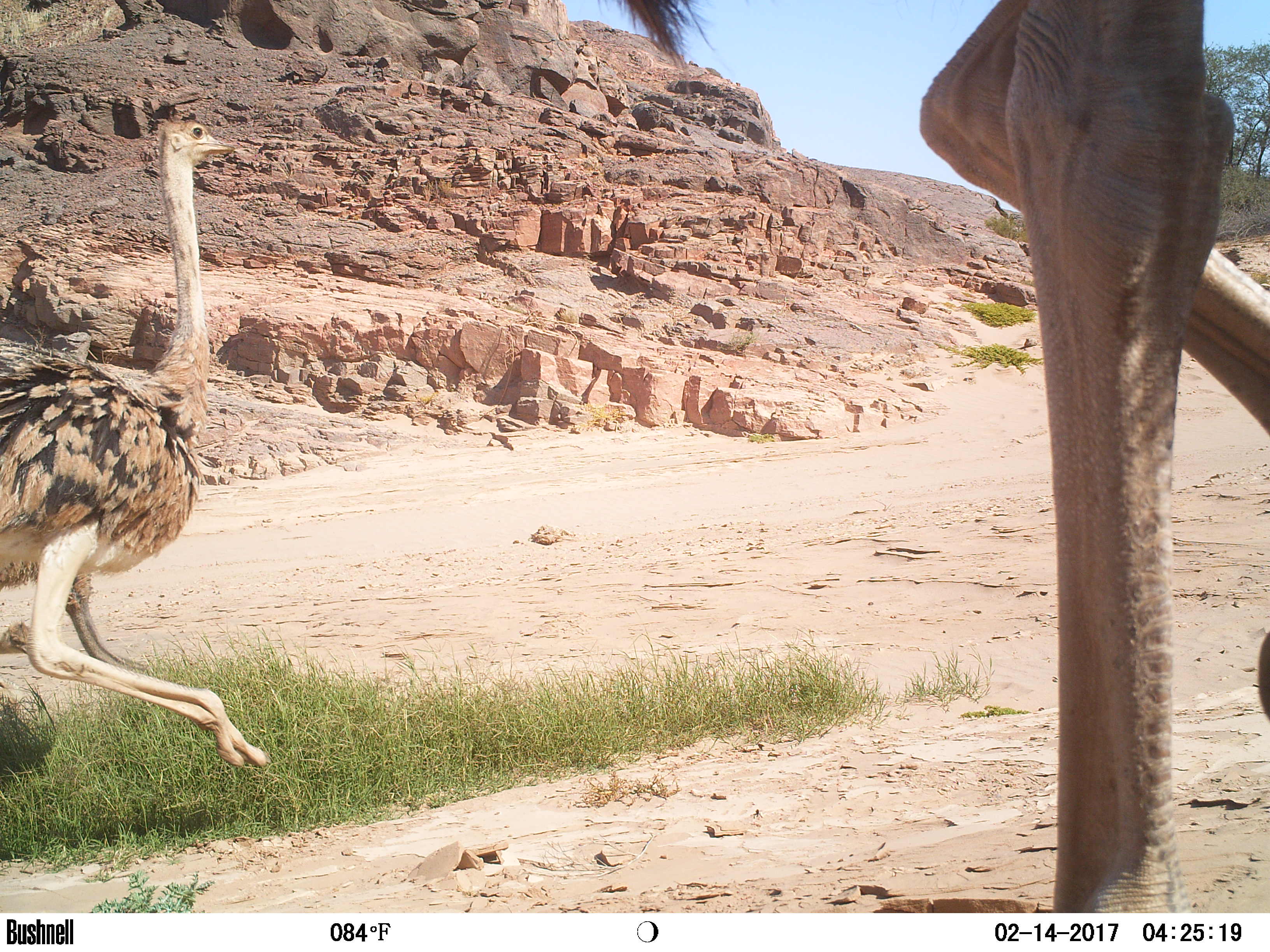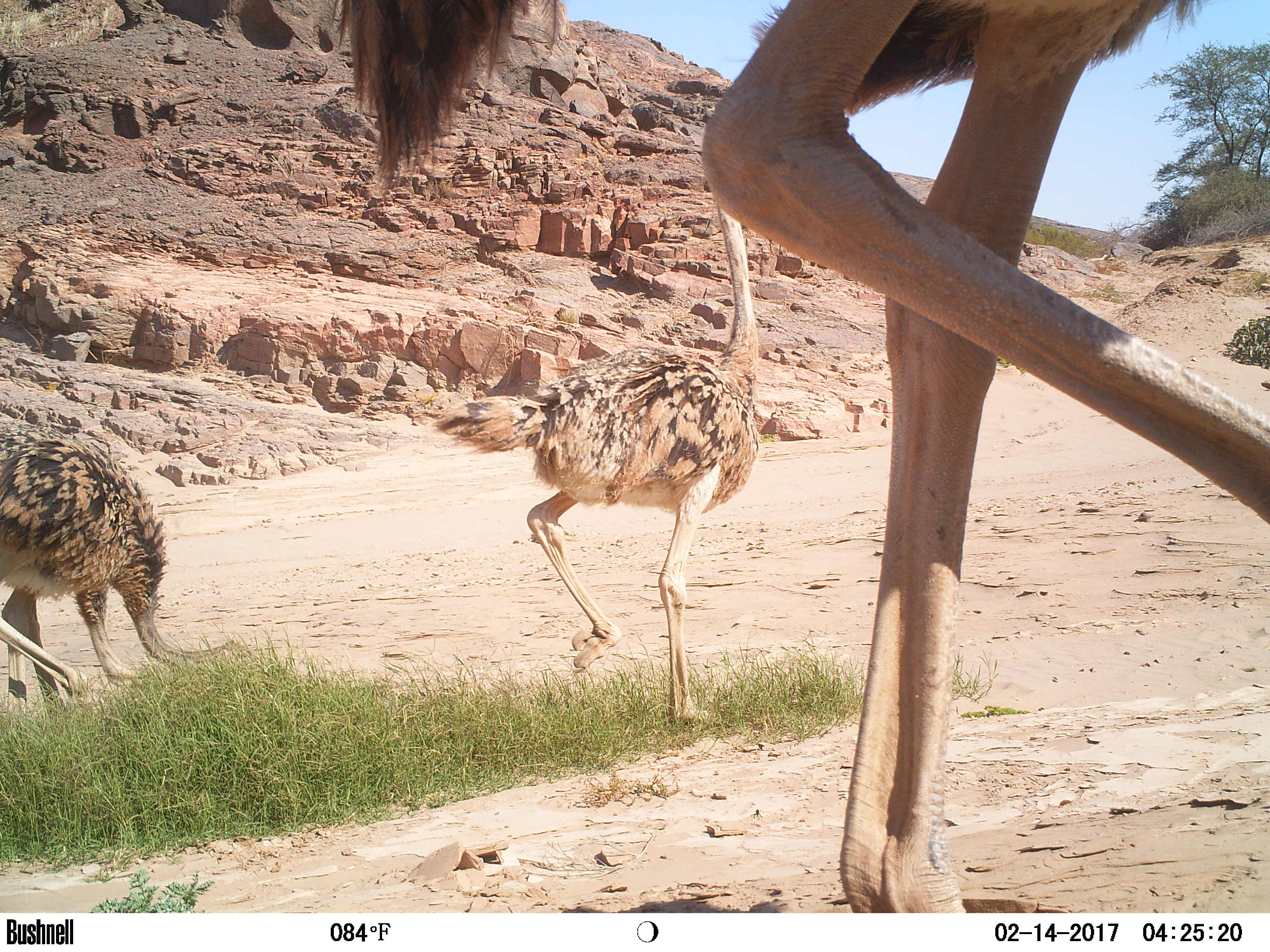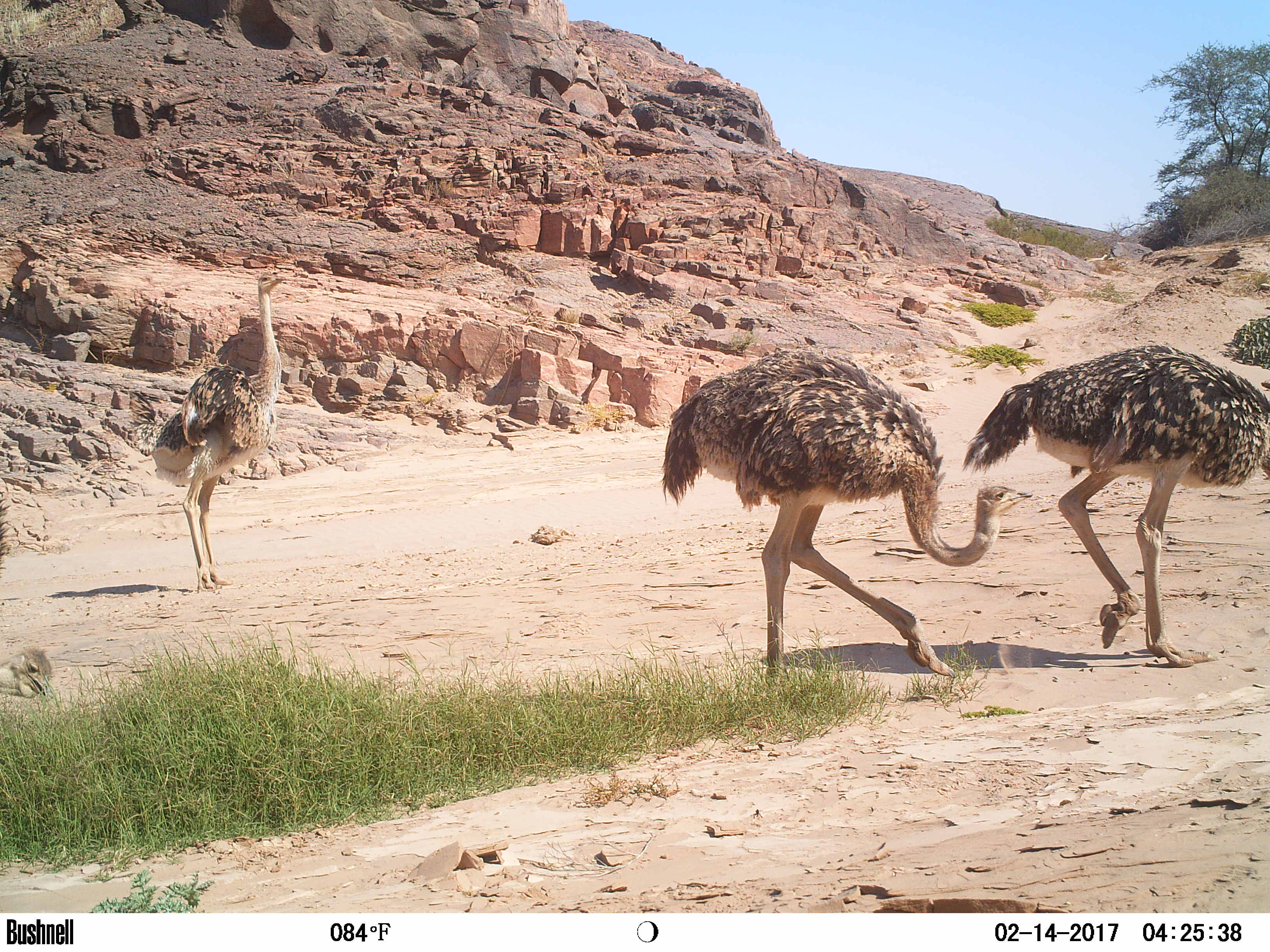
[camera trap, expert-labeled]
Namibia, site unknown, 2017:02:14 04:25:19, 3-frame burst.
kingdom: Animalia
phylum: Chordata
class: Aves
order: Struthioniformes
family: Struthionidae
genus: Struthio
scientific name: Struthio camelus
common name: common ostrich